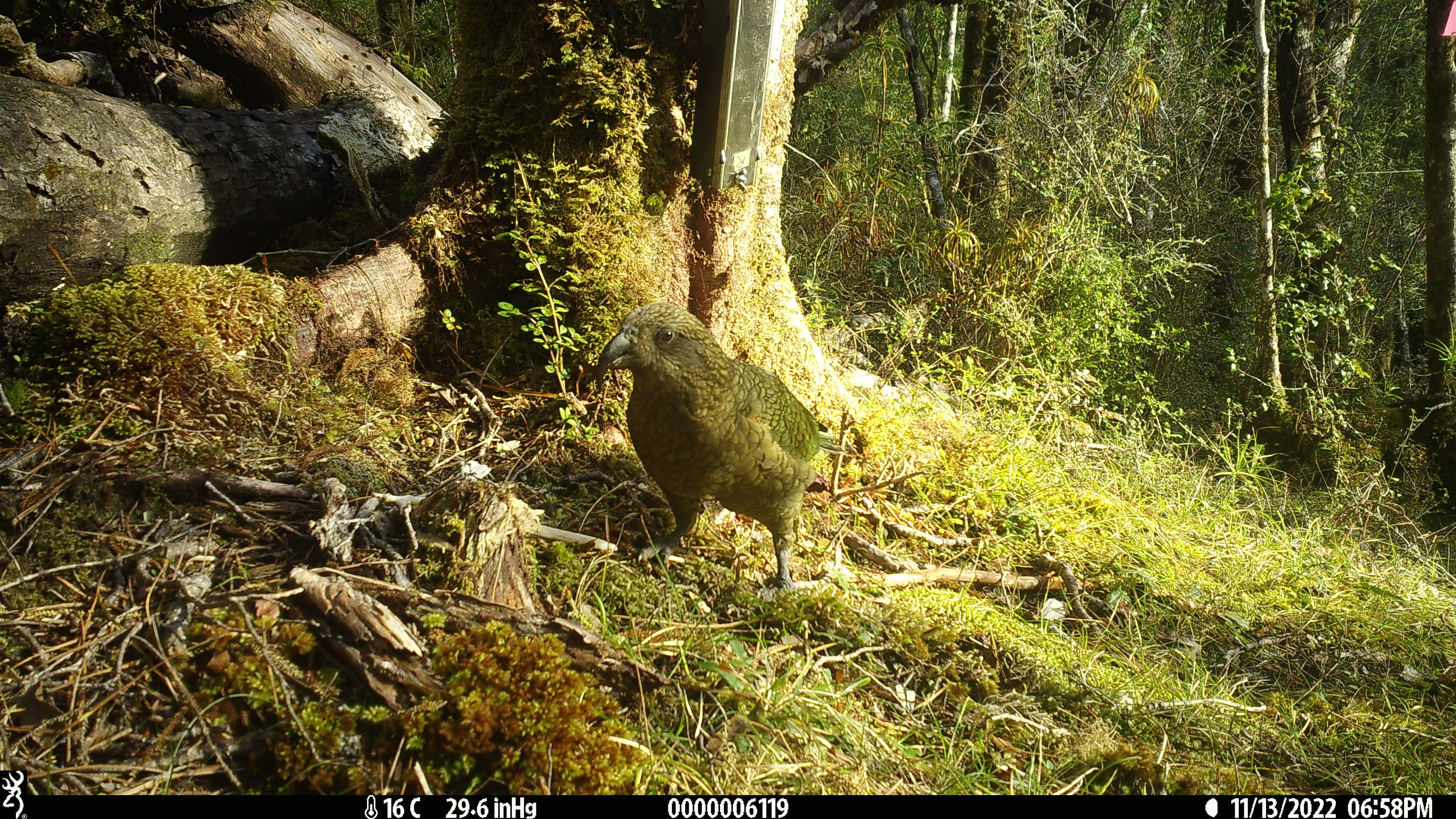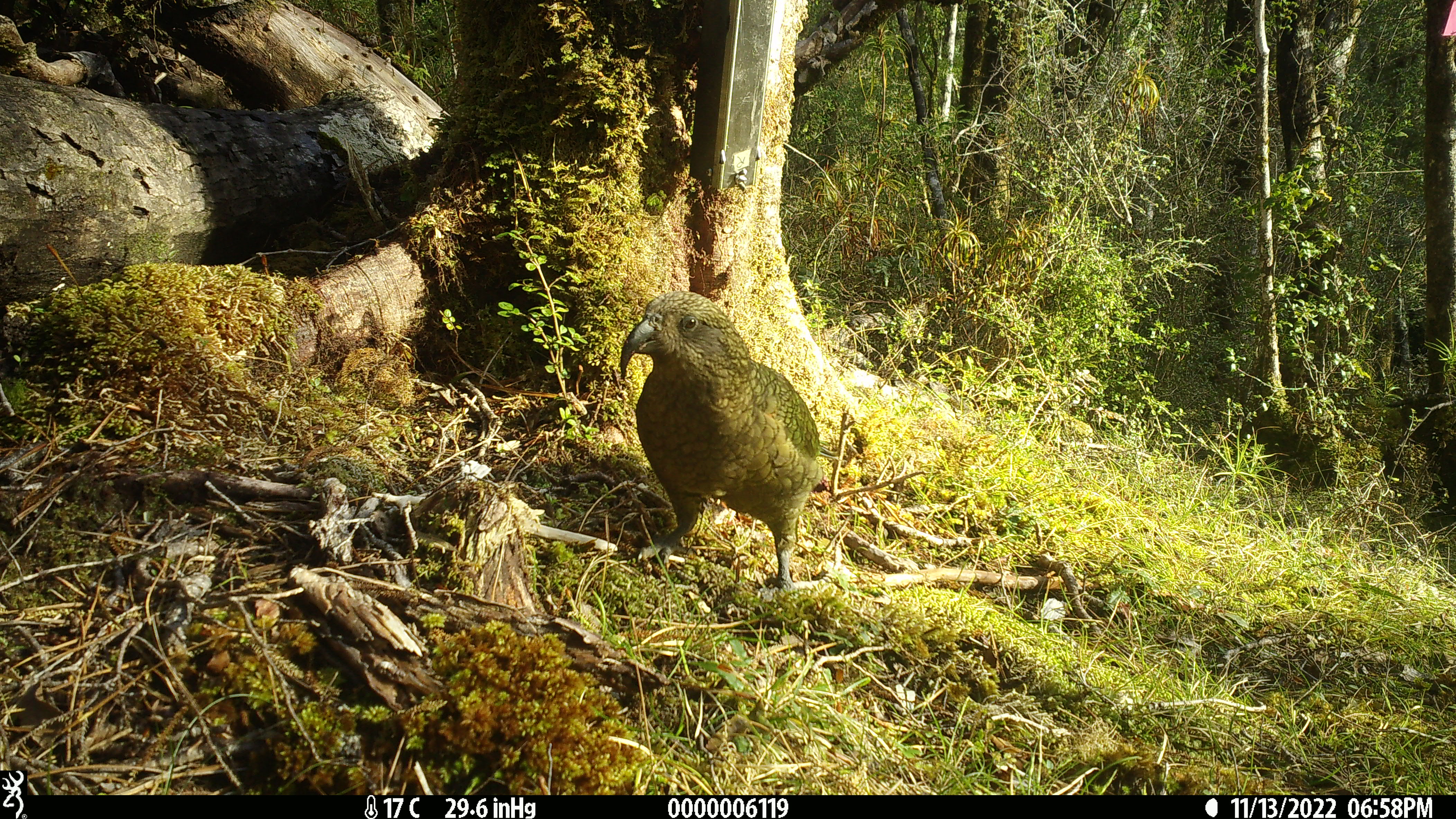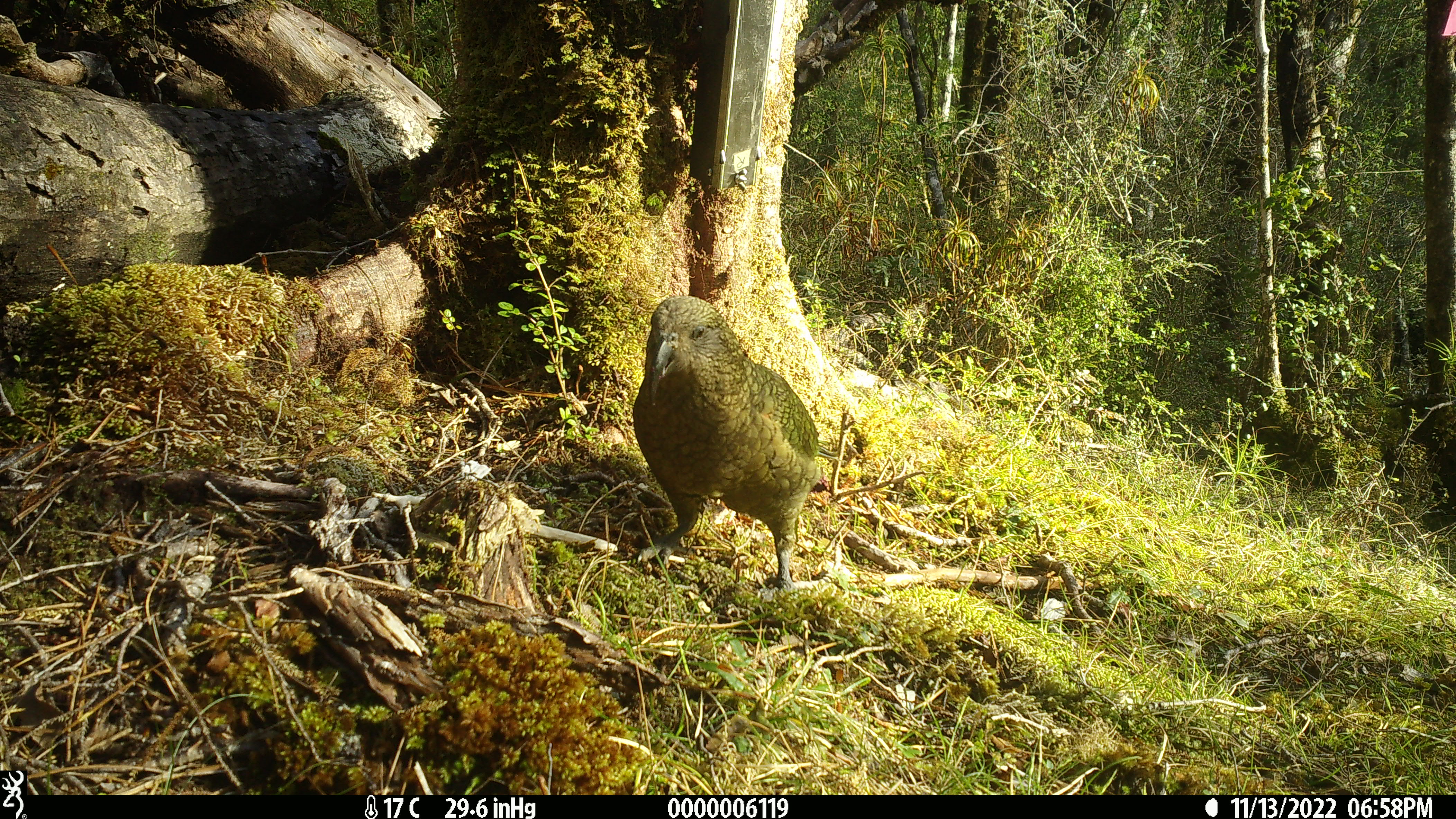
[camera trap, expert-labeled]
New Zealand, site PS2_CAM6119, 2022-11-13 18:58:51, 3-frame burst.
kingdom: Animalia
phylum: Chordata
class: Aves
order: Psittaciformes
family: Strigopidae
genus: Nestor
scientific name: Nestor notabilis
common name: kea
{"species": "kea (Nestor notabilis)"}